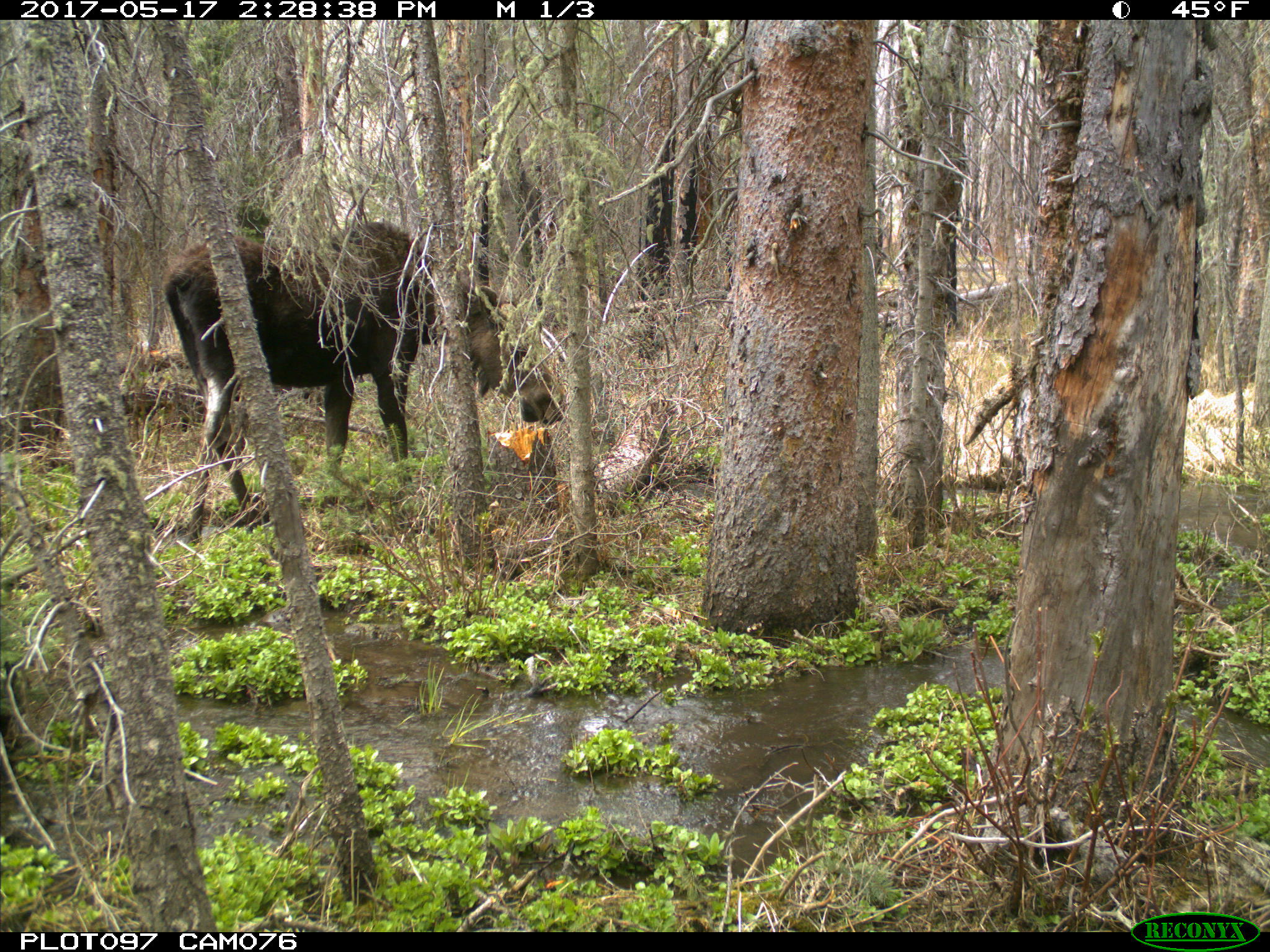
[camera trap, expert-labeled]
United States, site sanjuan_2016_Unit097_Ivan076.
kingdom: Animalia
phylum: Chordata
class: Mammalia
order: Artiodactyla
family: Cervidae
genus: Alces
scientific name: Alces alces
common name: moose